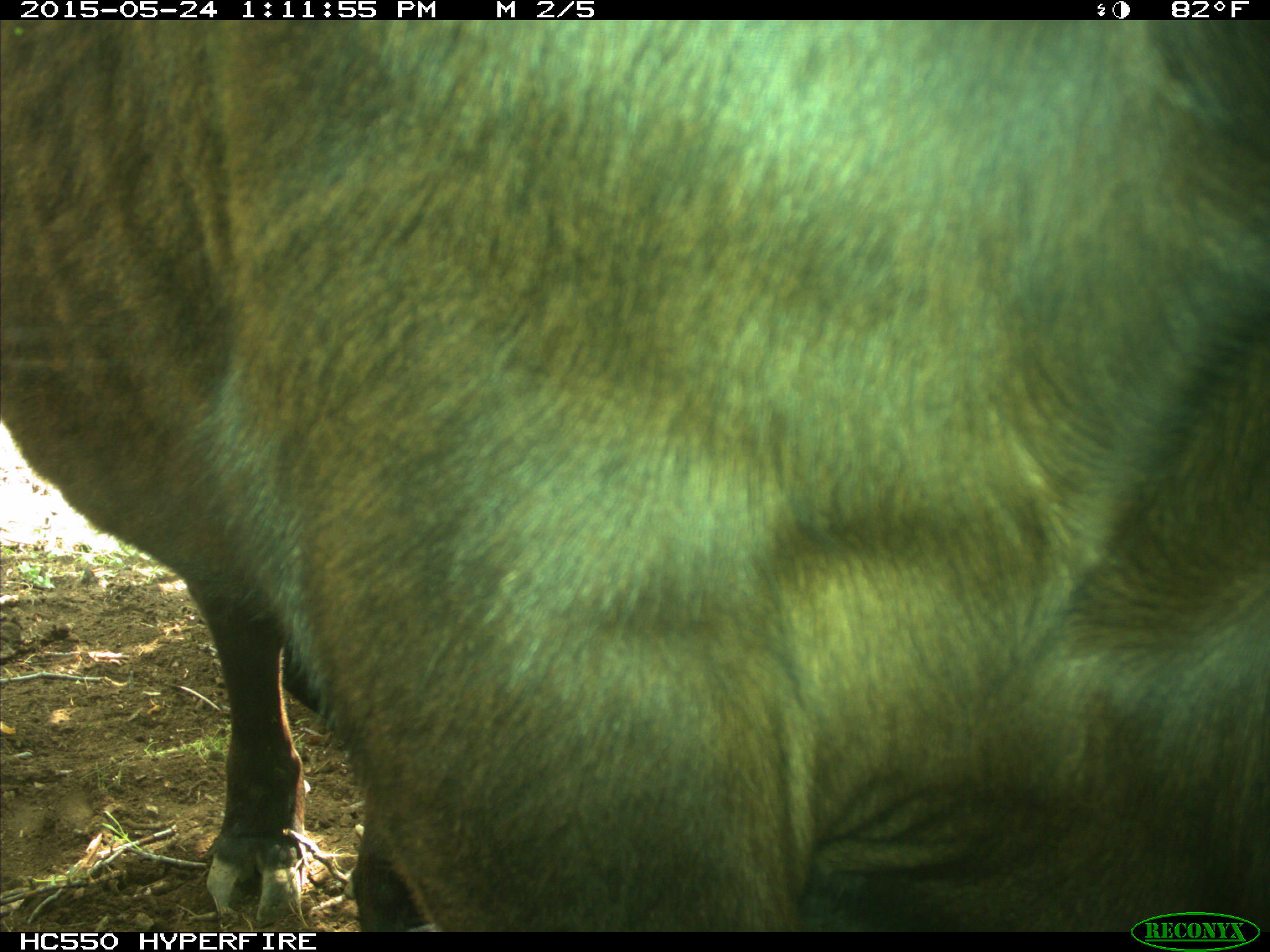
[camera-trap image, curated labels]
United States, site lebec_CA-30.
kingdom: Animalia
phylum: Chordata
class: Mammalia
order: Artiodactyla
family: Bovidae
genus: Bos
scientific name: Bos taurus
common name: domestic cow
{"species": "Bos taurus (domestic cow)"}